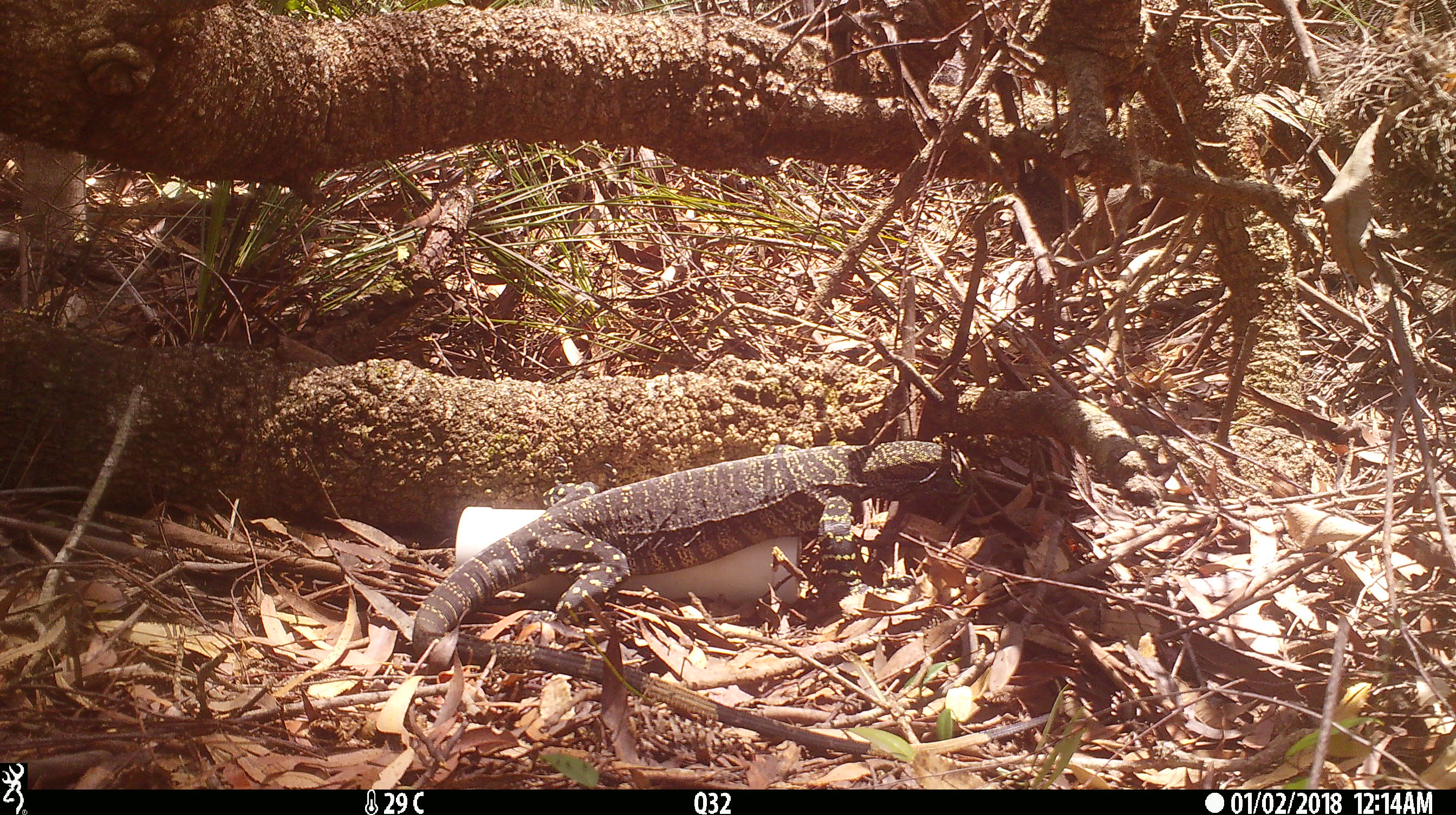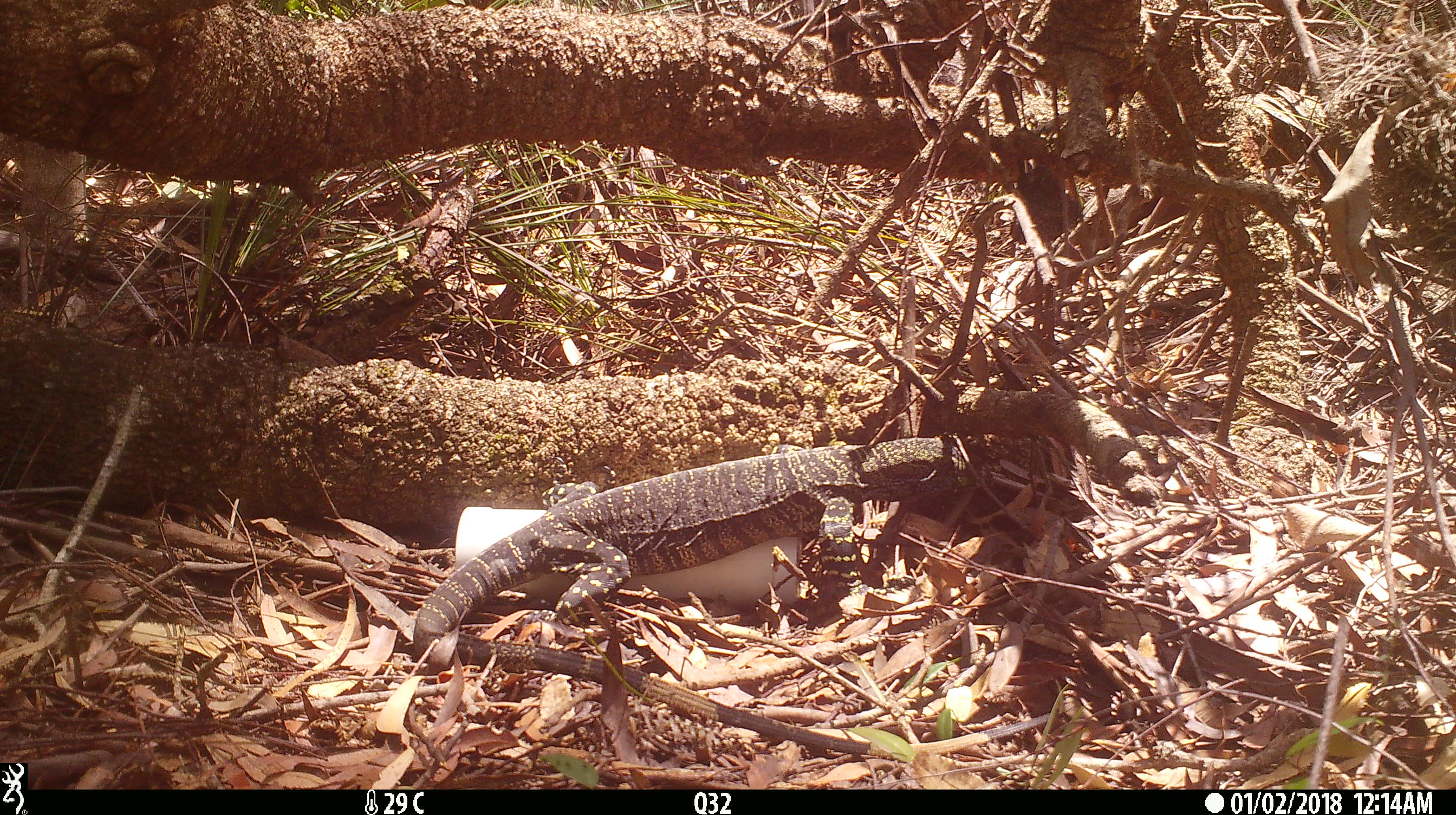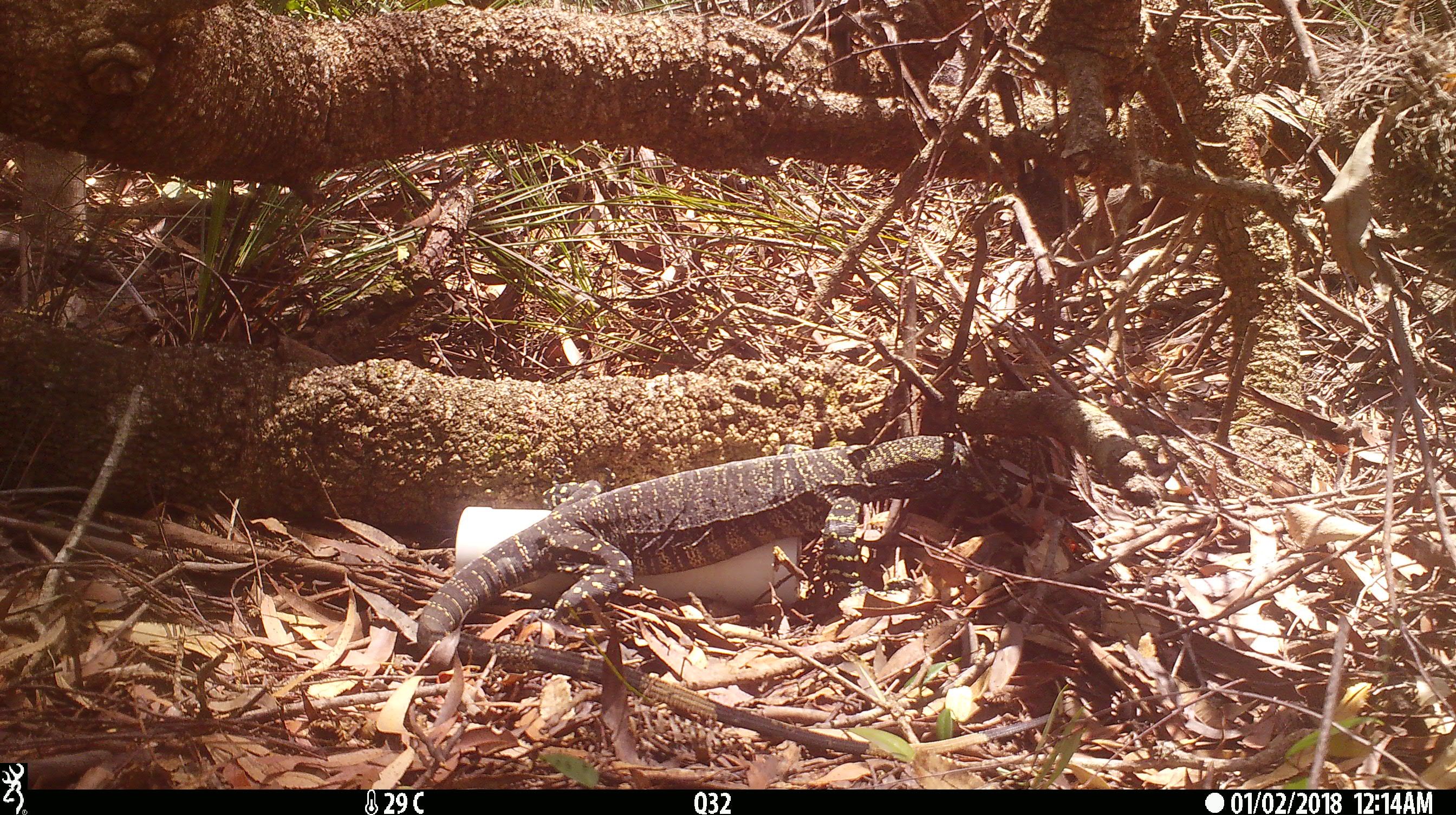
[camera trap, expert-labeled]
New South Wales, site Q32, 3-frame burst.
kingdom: Animalia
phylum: Chordata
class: Reptilia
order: Squamata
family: Varanidae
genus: Varanus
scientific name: Varanus varius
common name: lace monitor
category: goanna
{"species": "goanna (lace monitor) (Varanus varius)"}